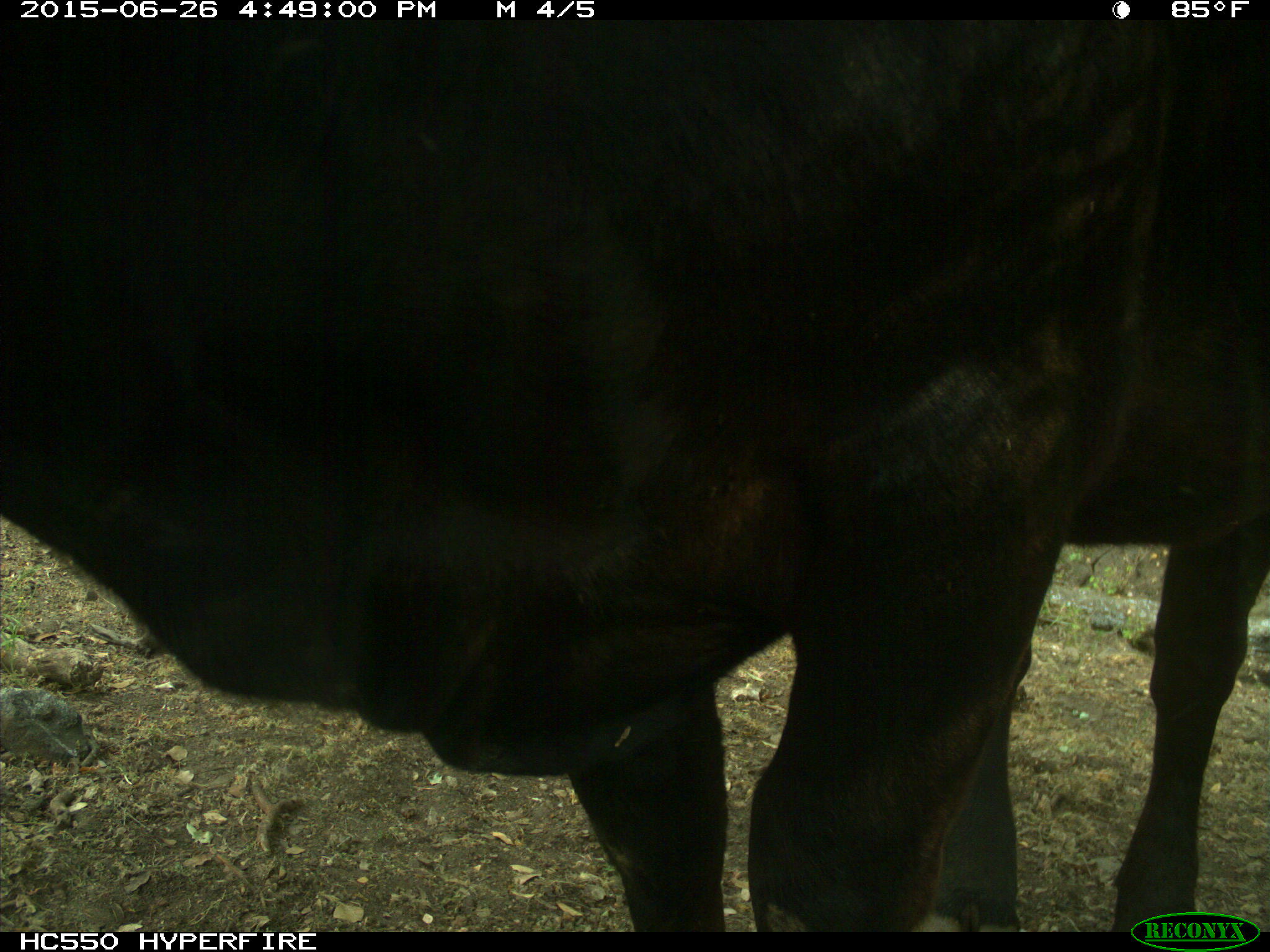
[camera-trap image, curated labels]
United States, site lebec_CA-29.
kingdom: Animalia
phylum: Chordata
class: Mammalia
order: Artiodactyla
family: Bovidae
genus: Bos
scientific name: Bos taurus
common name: domestic cow